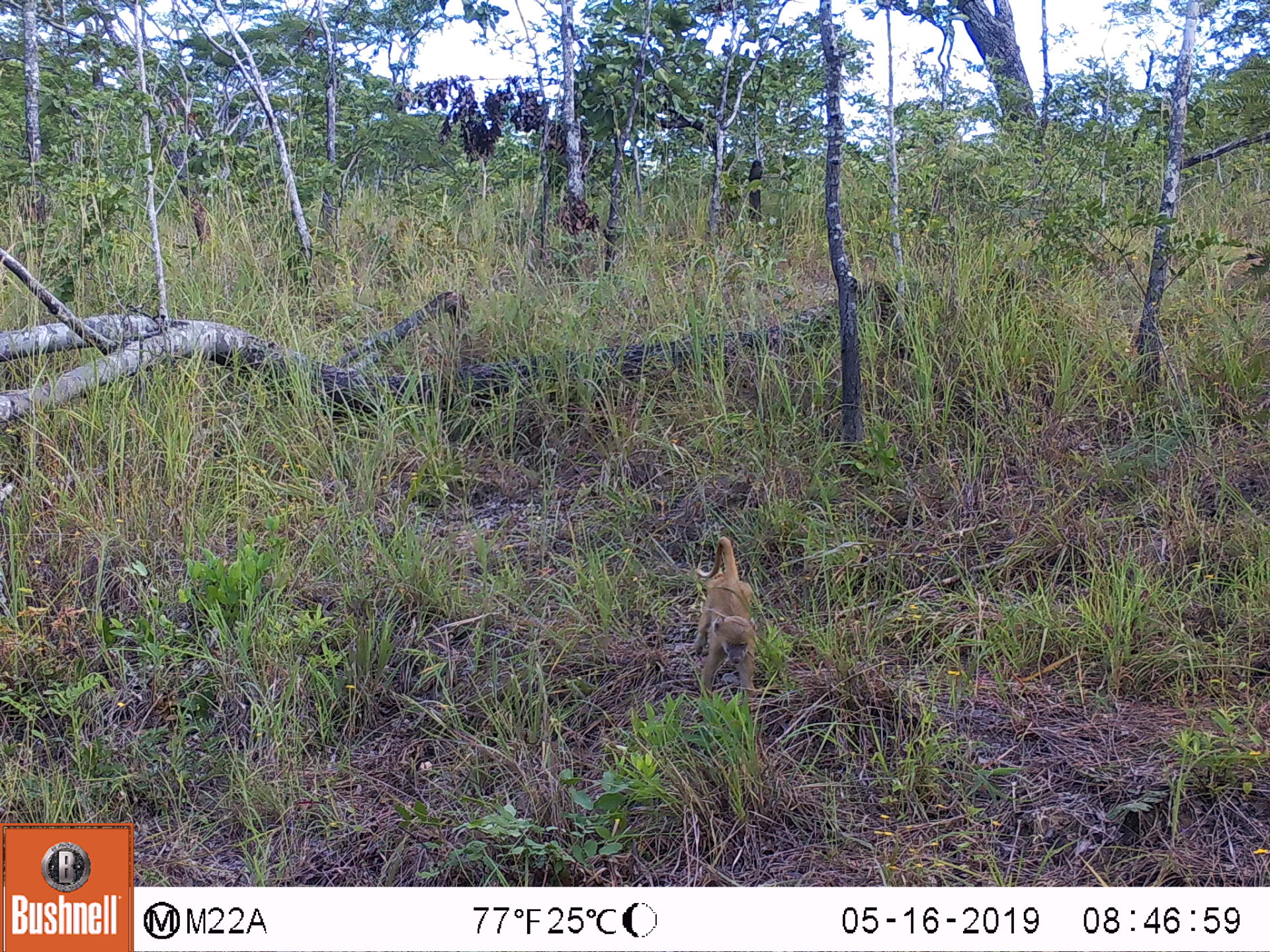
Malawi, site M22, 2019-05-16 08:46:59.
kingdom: Animalia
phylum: Chordata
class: Mammalia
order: Primates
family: Cercopithecidae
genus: Papio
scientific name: Papio cynocephalus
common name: yellow baboon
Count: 1.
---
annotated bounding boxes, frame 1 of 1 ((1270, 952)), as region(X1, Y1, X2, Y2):
yellow baboon: region(677, 528, 781, 699)